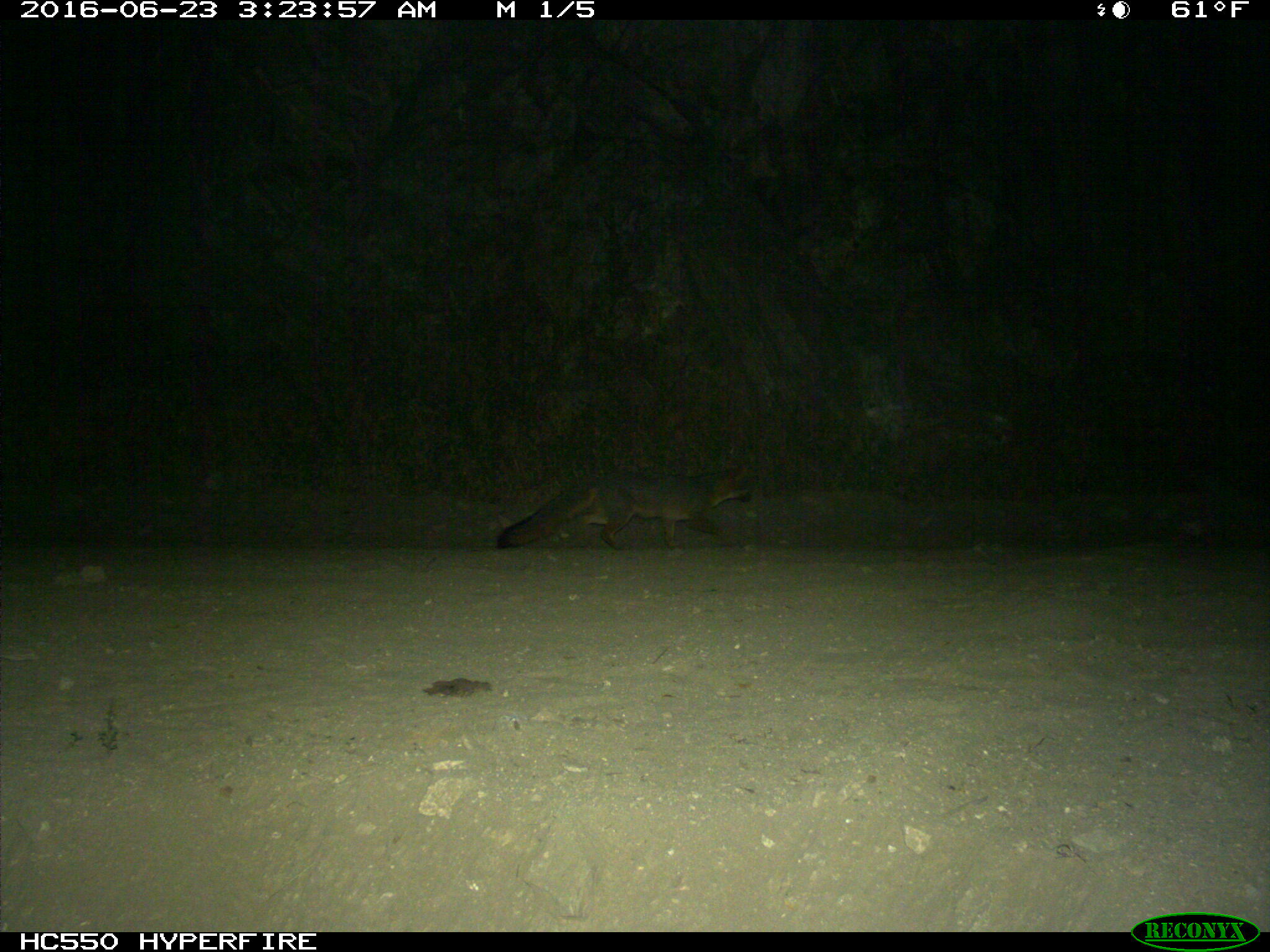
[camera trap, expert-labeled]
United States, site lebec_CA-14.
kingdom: Animalia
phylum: Chordata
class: Mammalia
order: Carnivora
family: Canidae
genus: Urocyon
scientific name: Urocyon cinereoargenteus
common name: gray fox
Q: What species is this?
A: Urocyon cinereoargenteus (gray fox).